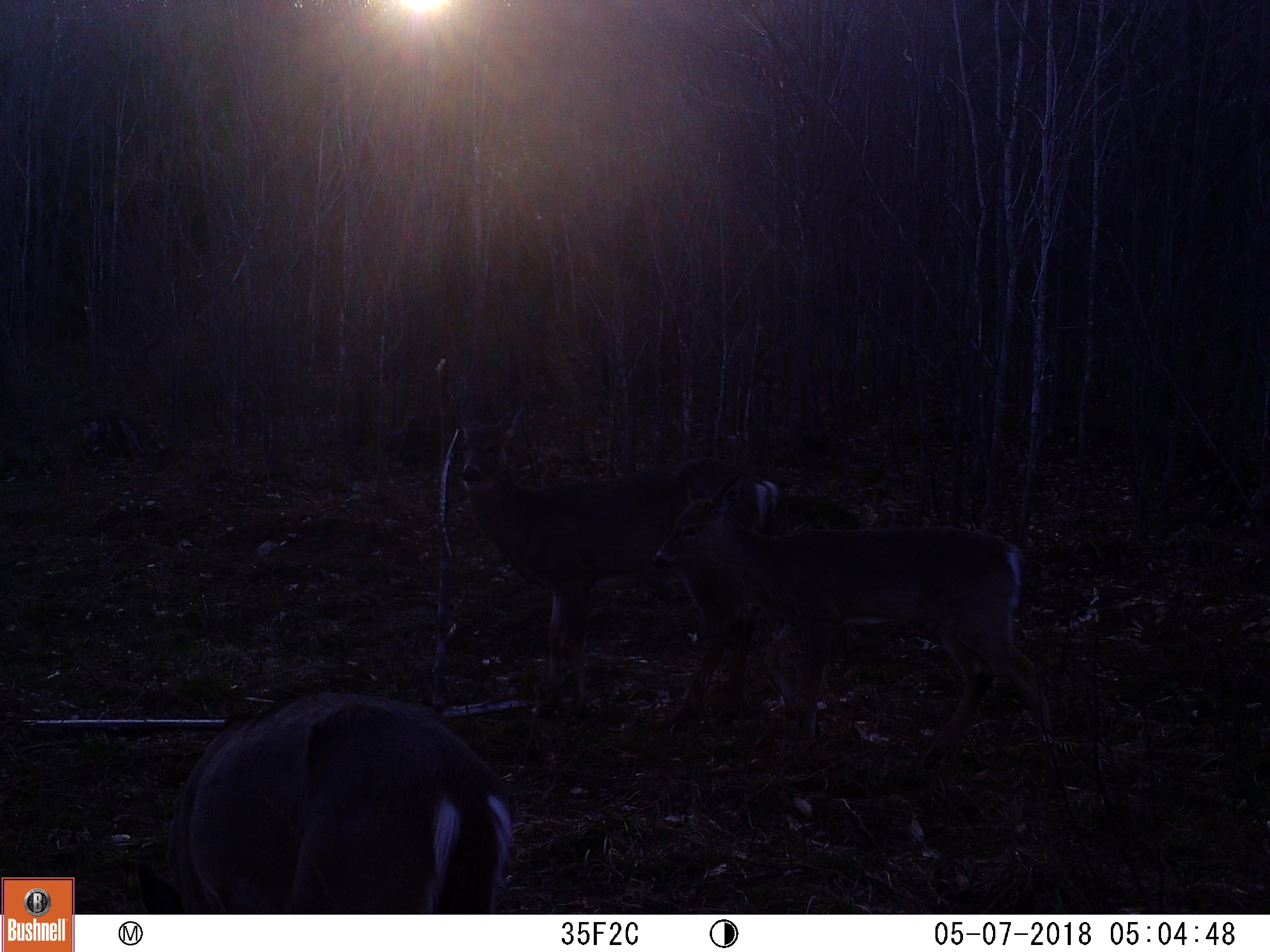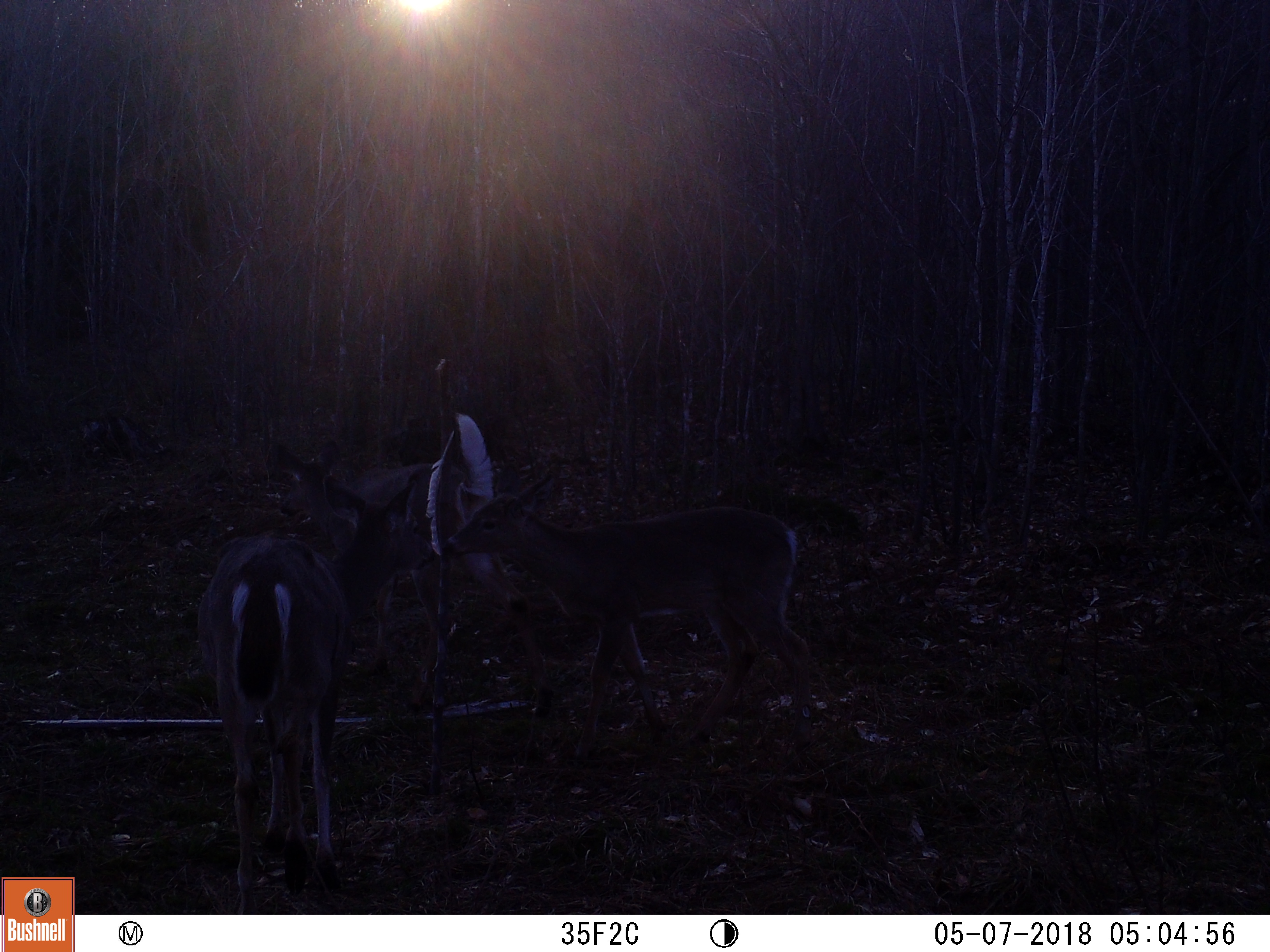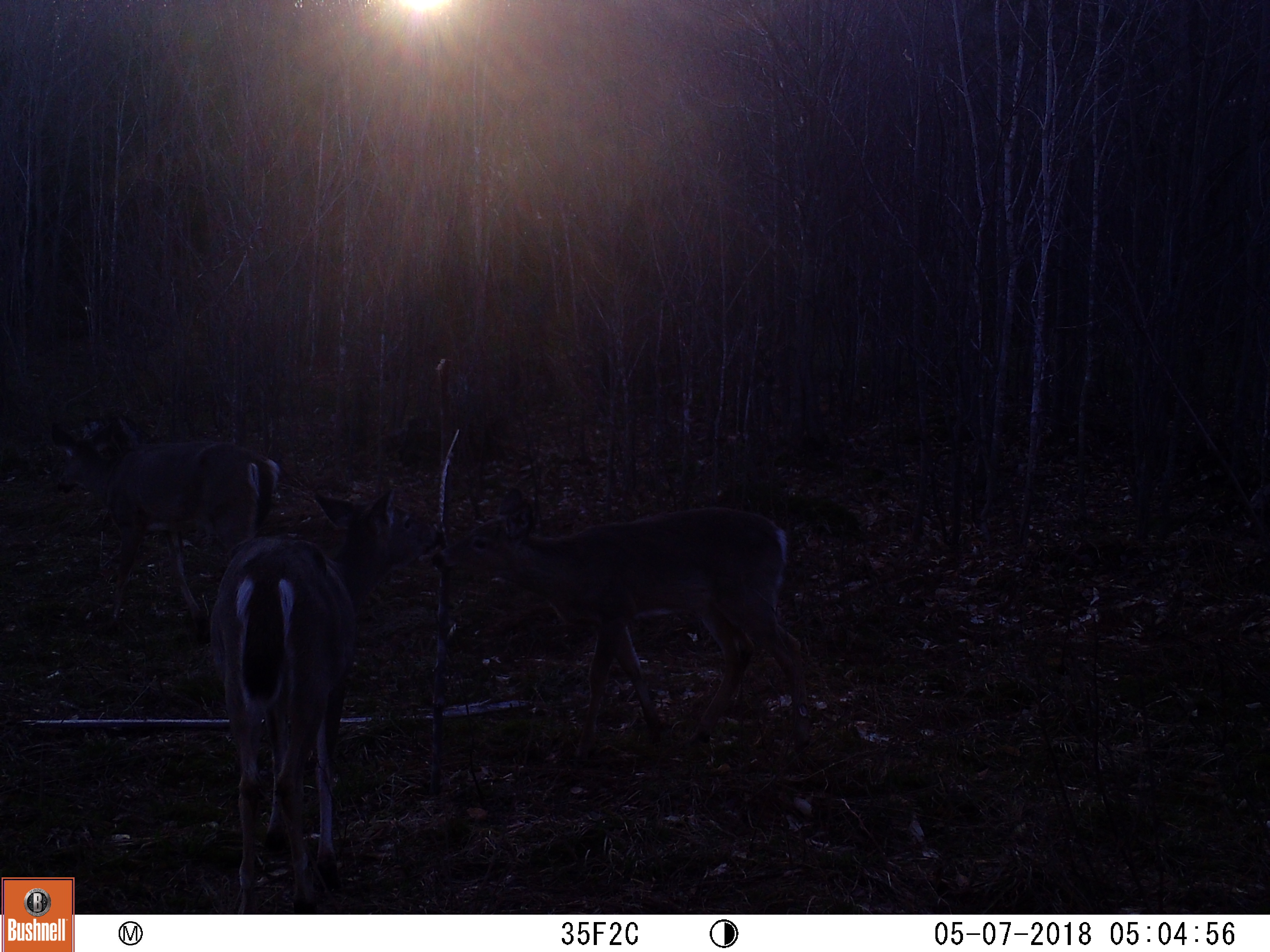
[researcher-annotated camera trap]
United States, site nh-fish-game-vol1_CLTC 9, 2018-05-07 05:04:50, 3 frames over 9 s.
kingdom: Animalia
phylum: Chordata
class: Mammalia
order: Artiodactyla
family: Cervidae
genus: Odocoileus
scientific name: Odocoileus virginianus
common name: white-tailed deer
White-tailed deer (Odocoileus virginianus).